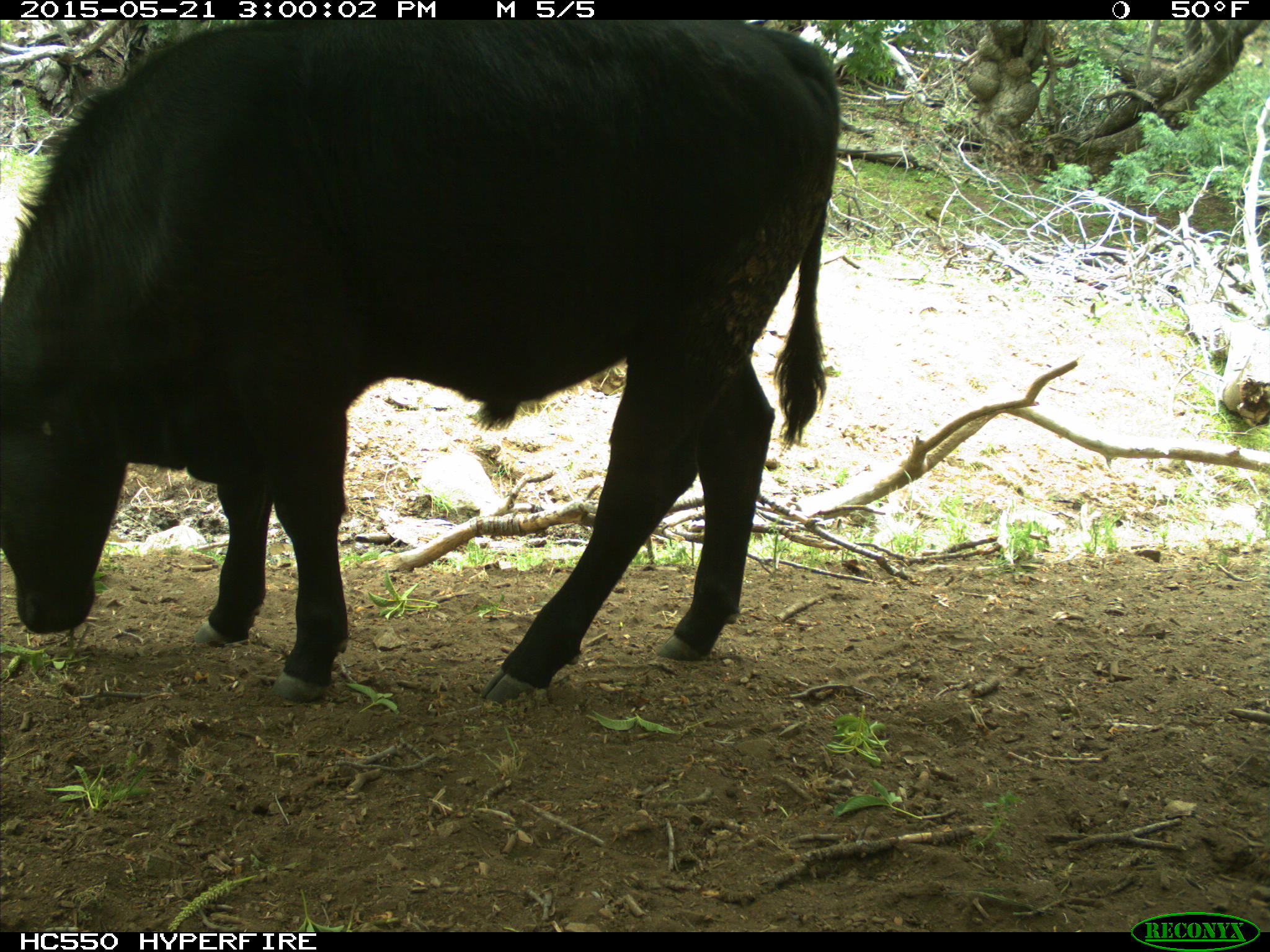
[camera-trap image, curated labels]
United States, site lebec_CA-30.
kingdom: Animalia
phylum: Chordata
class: Mammalia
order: Artiodactyla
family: Bovidae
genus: Bos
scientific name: Bos taurus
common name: domestic cow